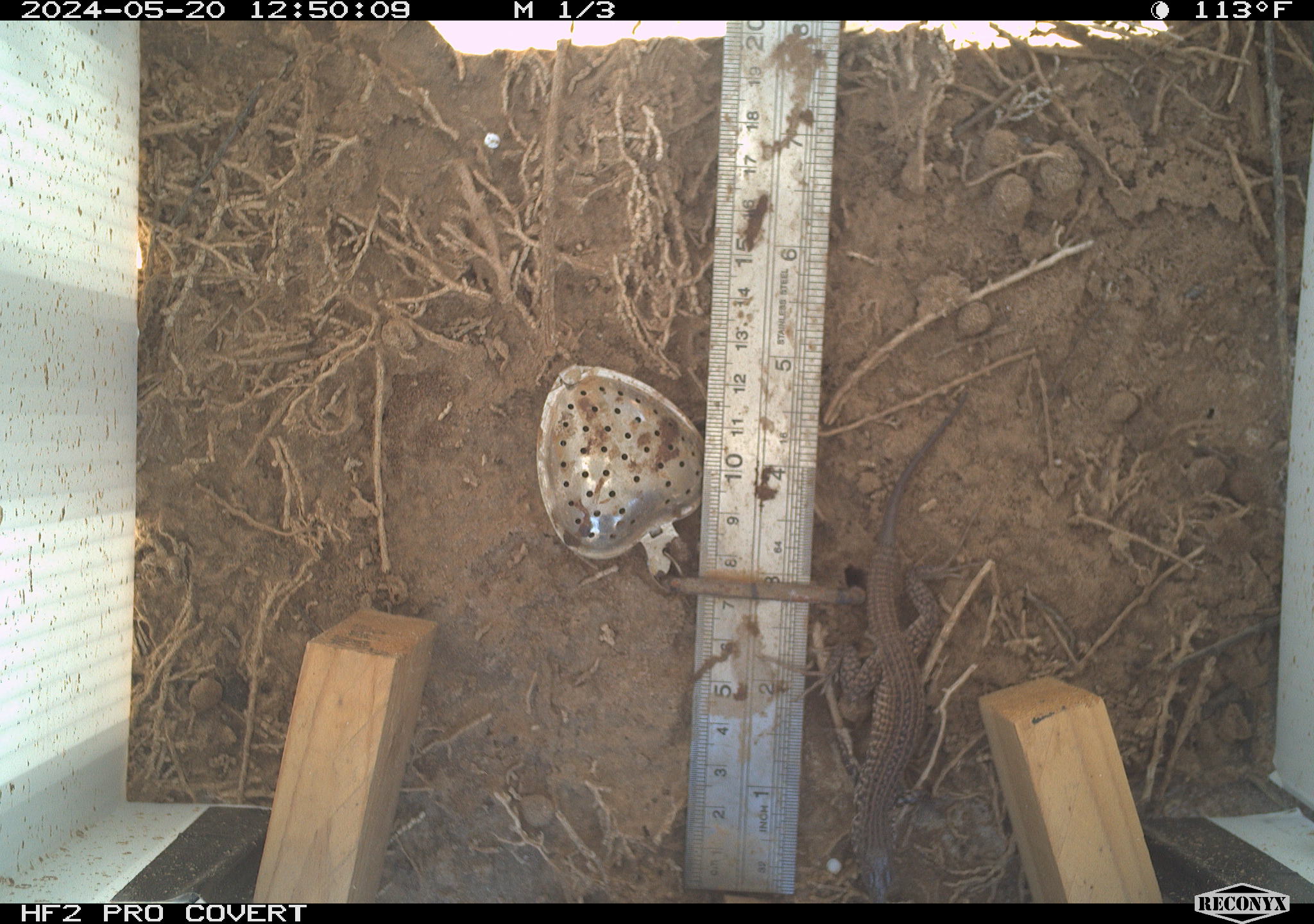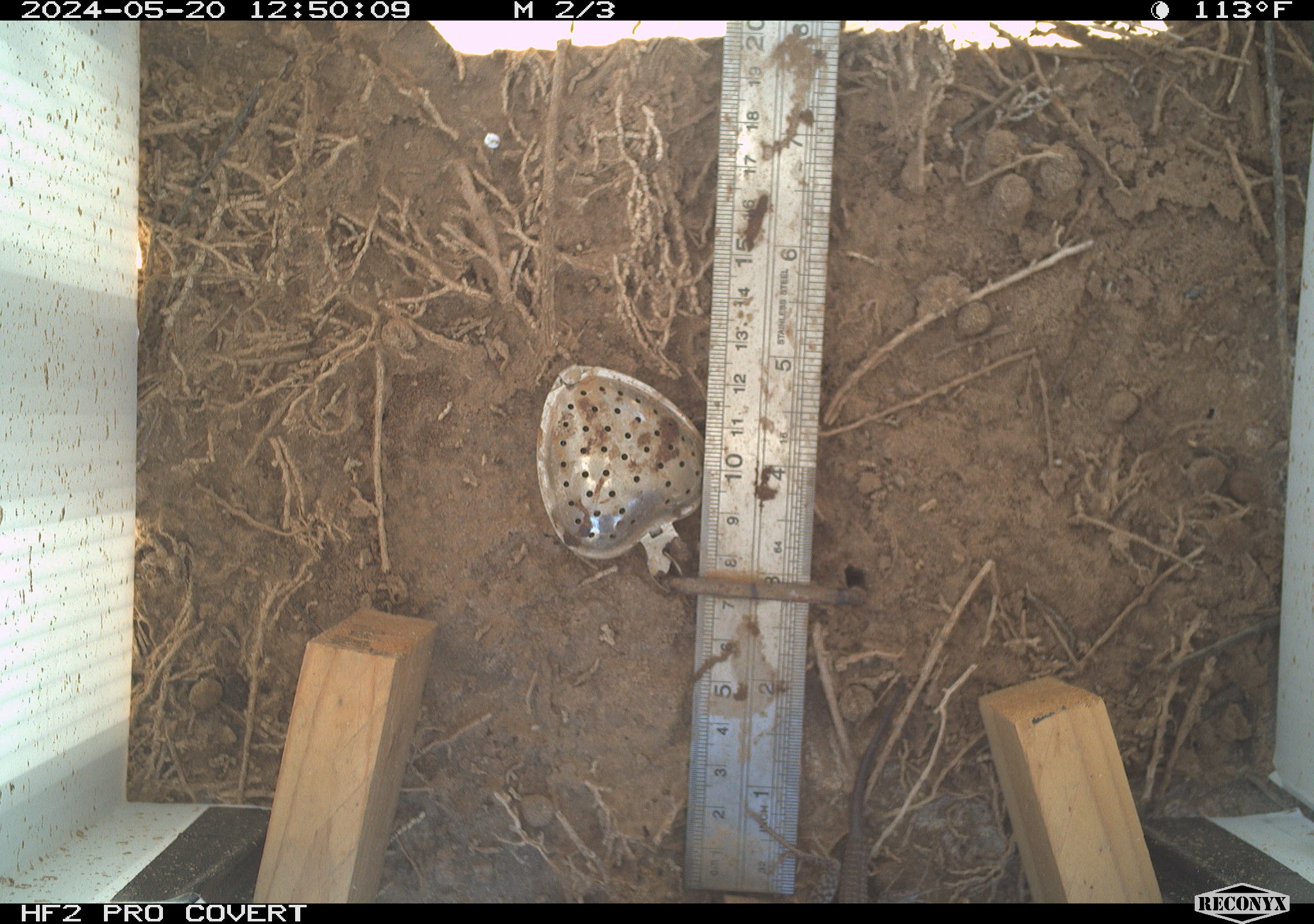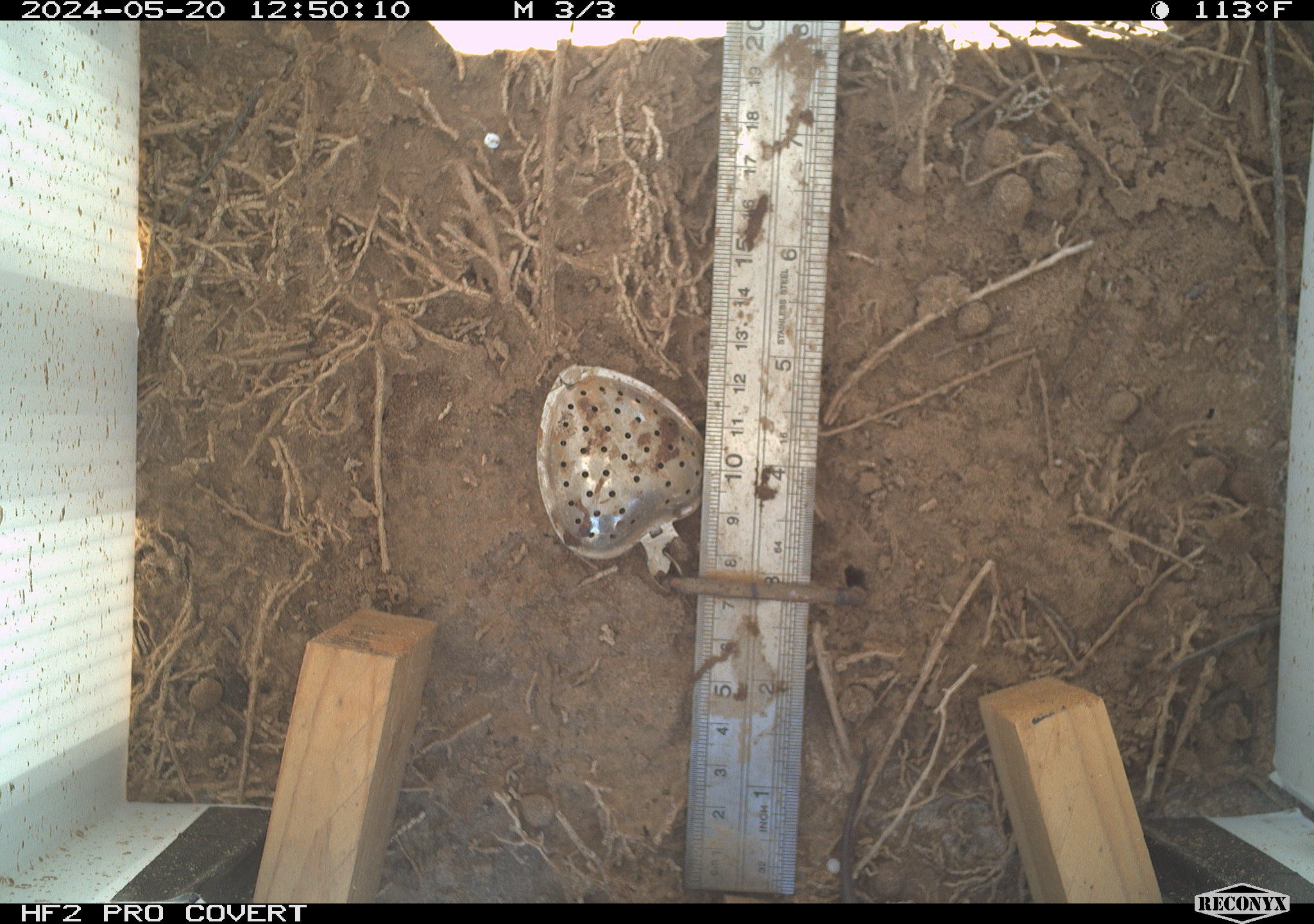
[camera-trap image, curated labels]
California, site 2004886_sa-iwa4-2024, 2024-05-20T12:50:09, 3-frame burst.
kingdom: Animalia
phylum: Chordata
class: Reptilia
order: Squamata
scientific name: Squamata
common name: lizards and snakes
Lizards and snakes (Squamata).